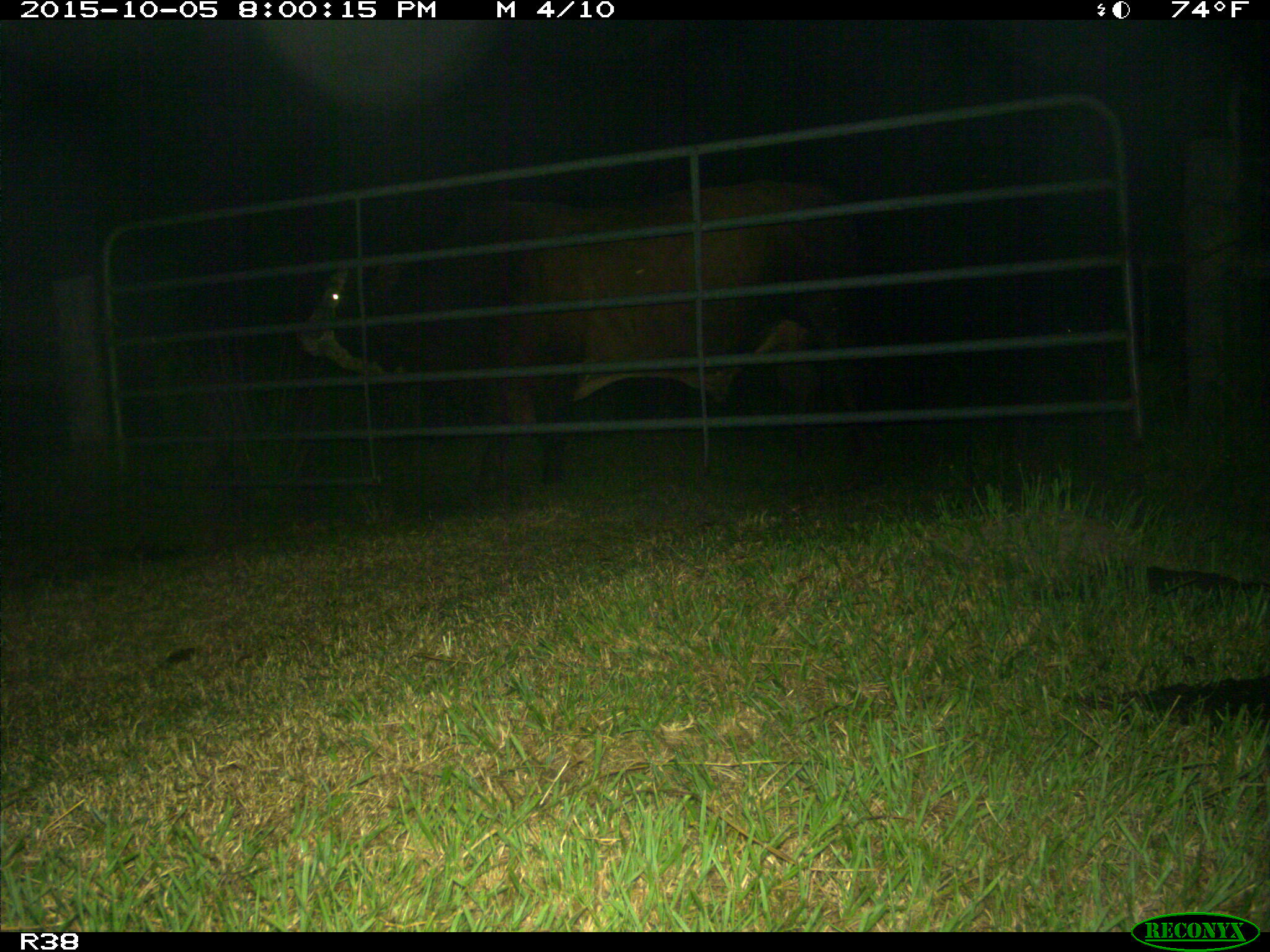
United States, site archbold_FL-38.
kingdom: Animalia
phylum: Chordata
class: Mammalia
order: Artiodactyla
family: Bovidae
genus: Bos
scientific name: Bos taurus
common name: domestic cow